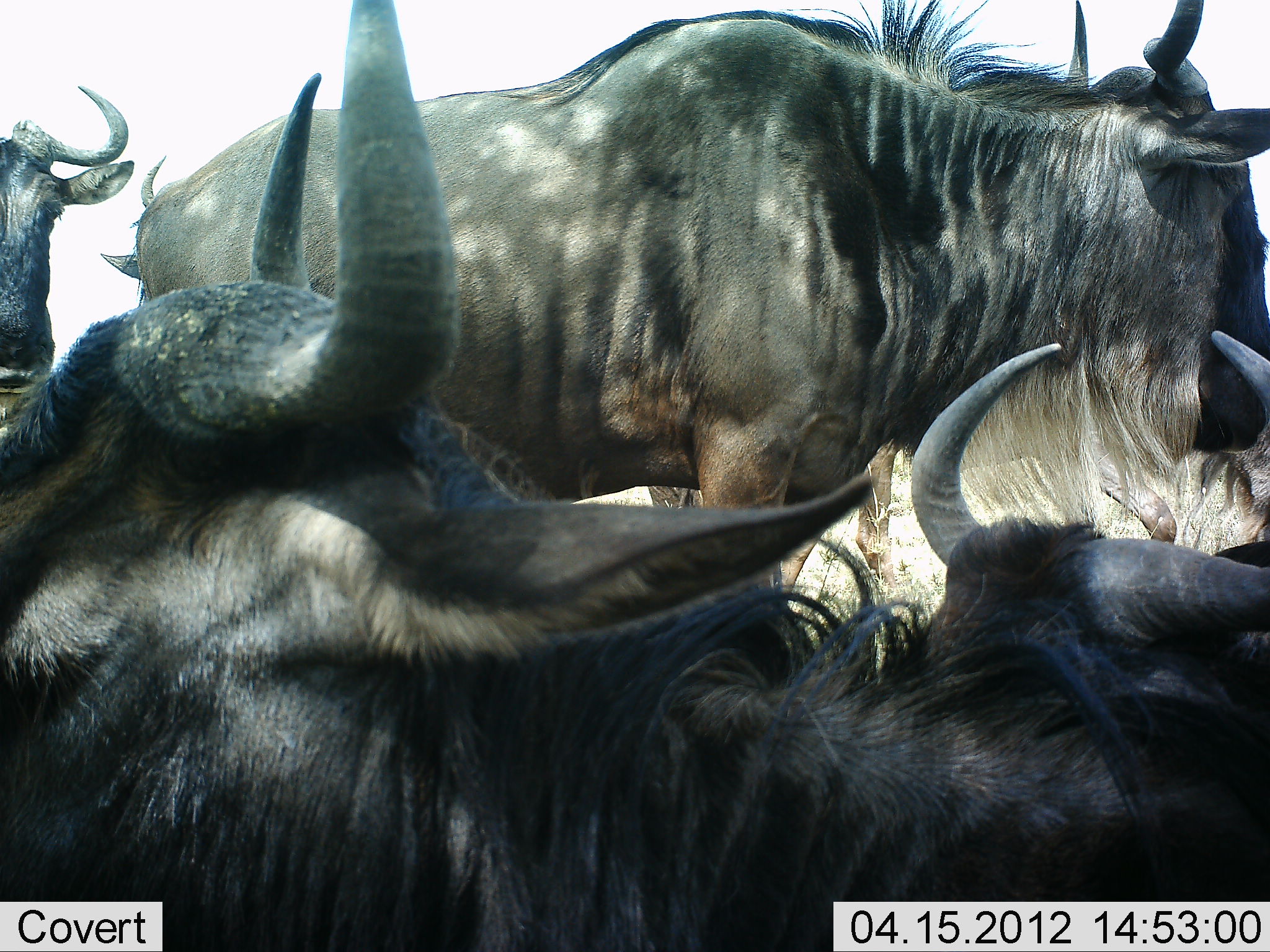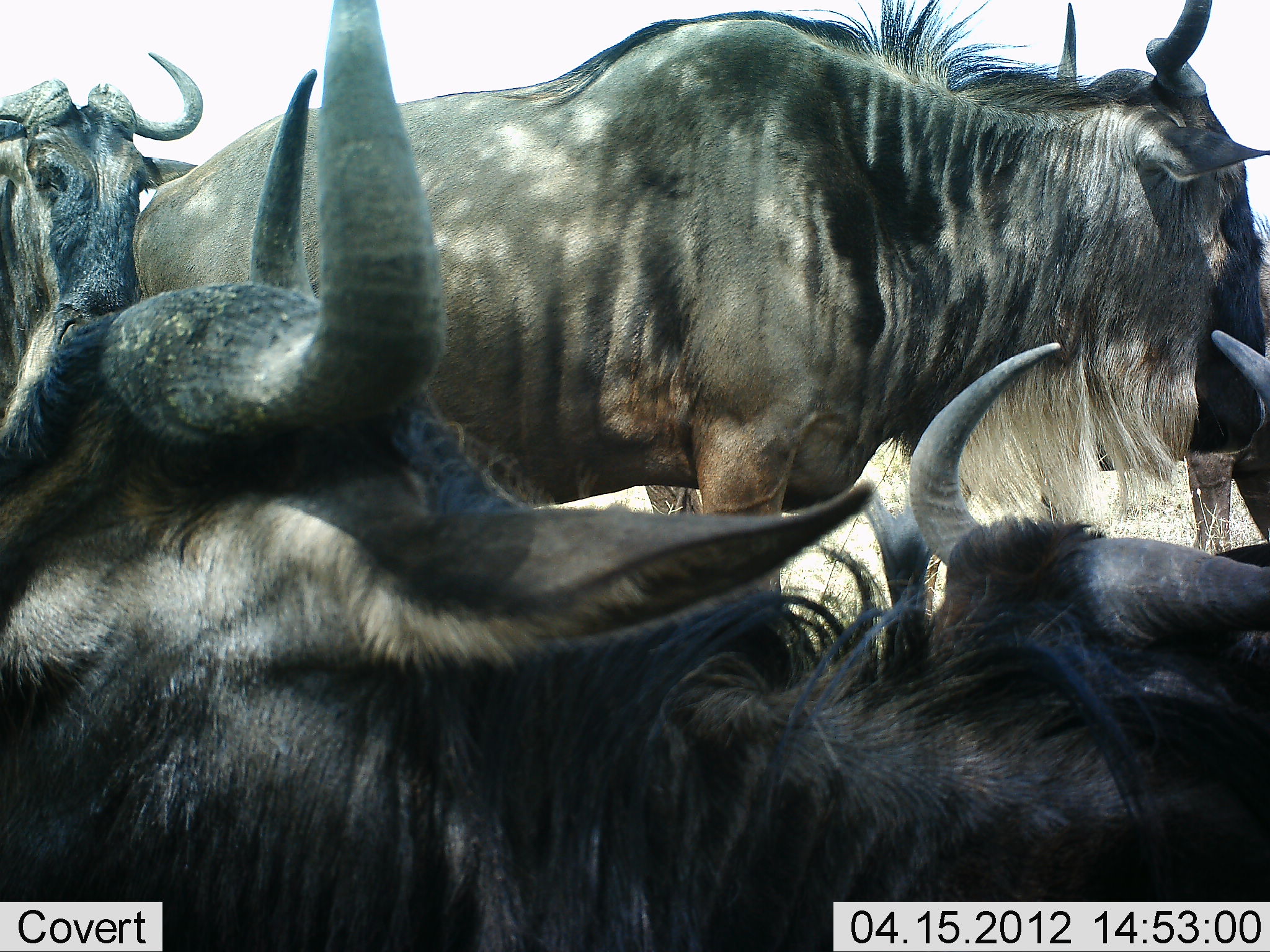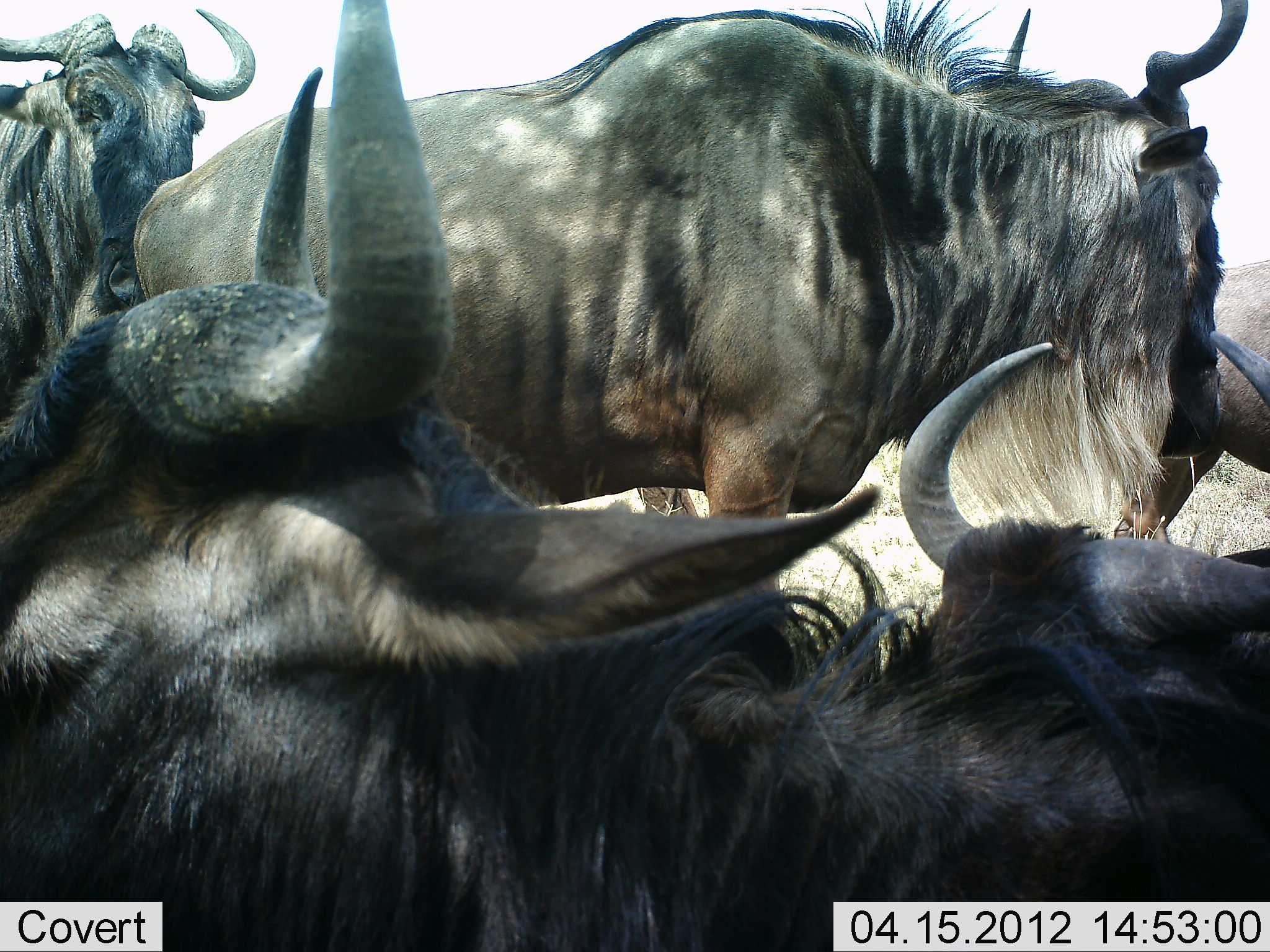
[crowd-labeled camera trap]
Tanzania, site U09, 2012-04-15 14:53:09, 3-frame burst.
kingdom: Animalia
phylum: Chordata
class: Mammalia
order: Artiodactyla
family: Bovidae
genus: Connochaetes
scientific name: Connochaetes taurinus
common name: blue wildebeest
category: wildebeest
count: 5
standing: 82%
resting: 73%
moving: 18%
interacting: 15%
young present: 0%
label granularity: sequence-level